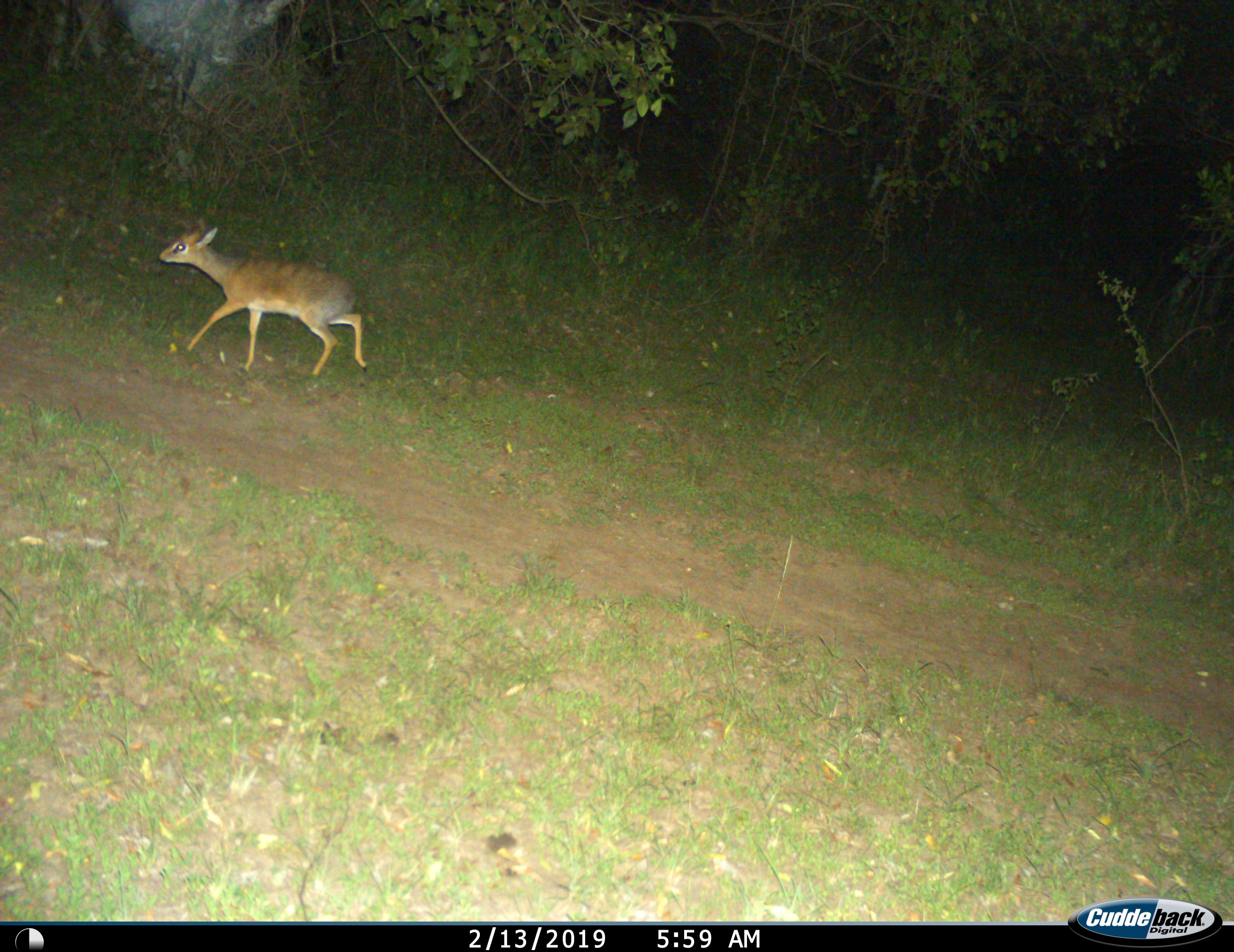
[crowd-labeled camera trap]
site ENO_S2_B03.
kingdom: Animalia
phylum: Chordata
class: Mammalia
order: Artiodactyla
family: Bovidae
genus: Madoqua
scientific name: Madoqua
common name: dik-dik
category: dikdik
Dikdik (dik-dik) (Madoqua), count 1. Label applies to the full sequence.